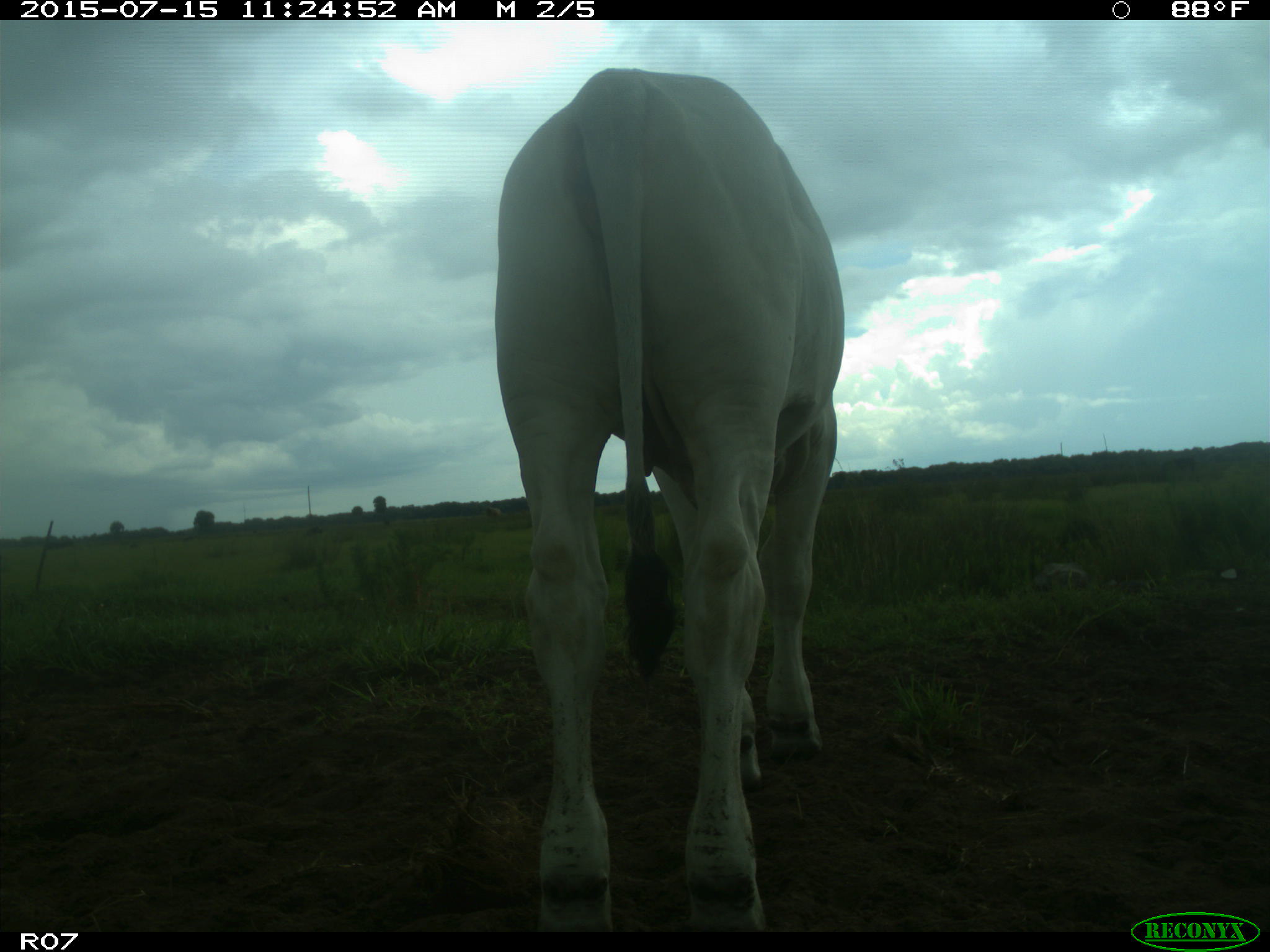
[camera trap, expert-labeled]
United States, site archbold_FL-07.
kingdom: Animalia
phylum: Chordata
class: Mammalia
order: Artiodactyla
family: Bovidae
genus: Bos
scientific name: Bos taurus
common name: domestic cow